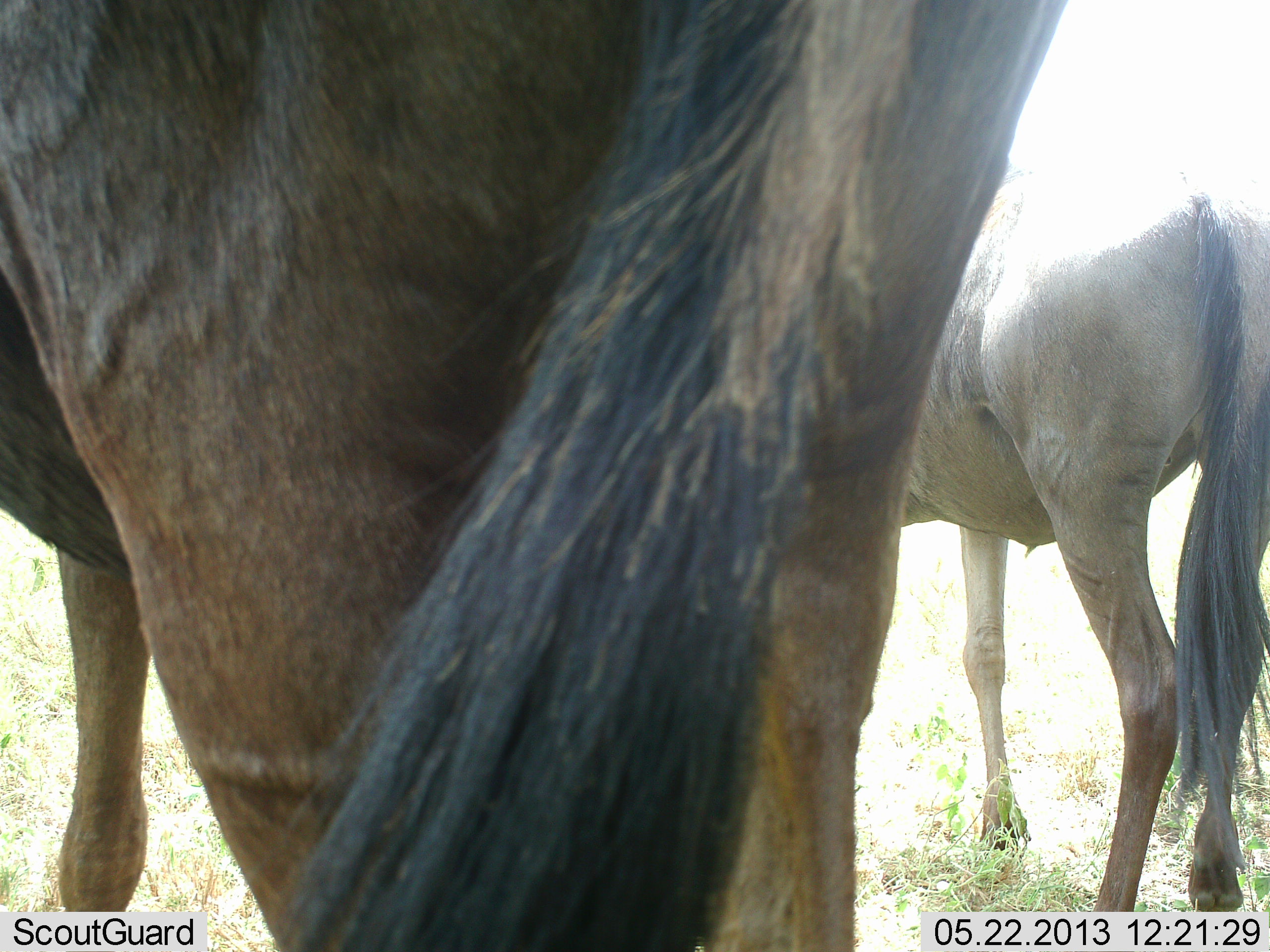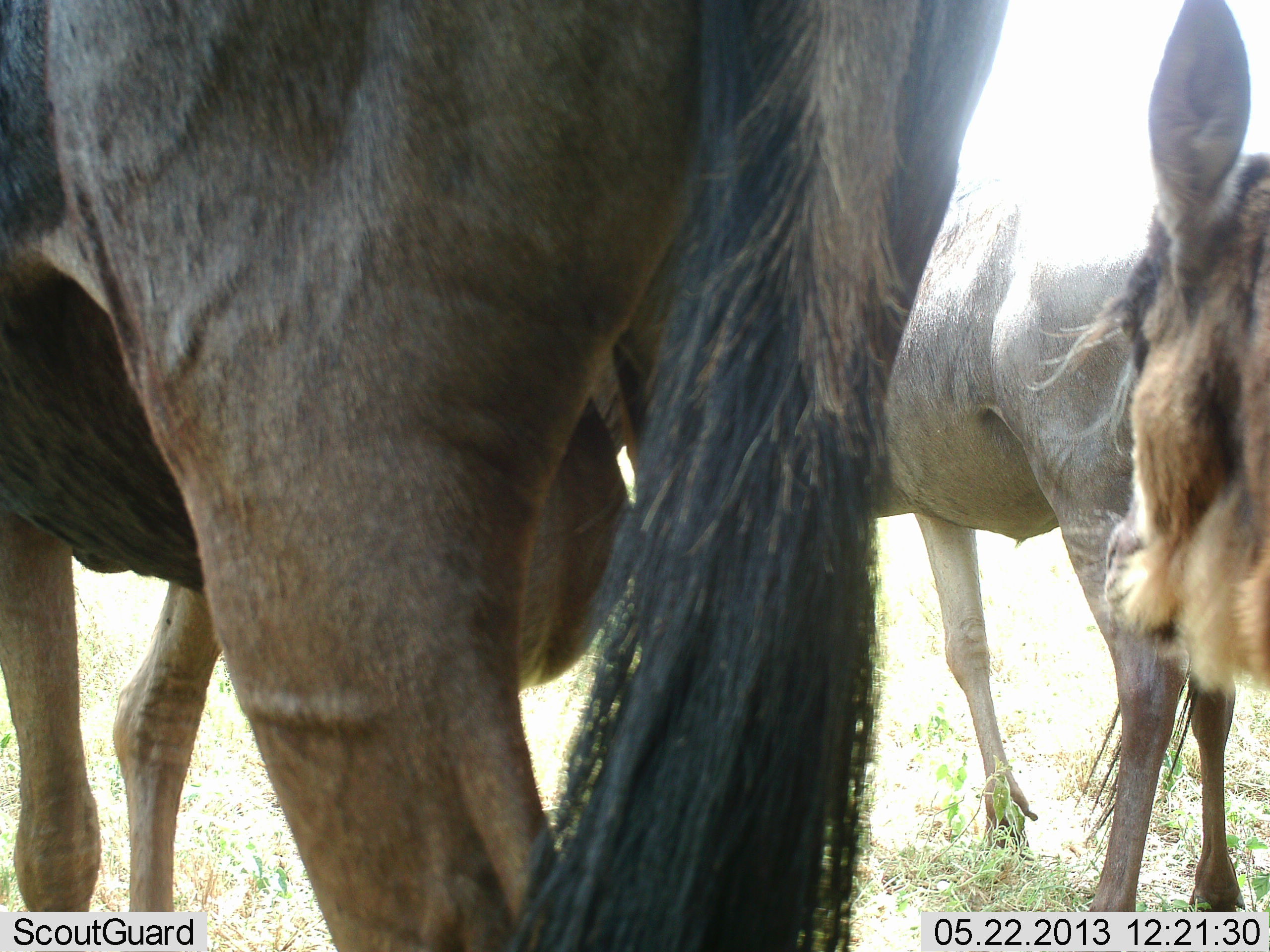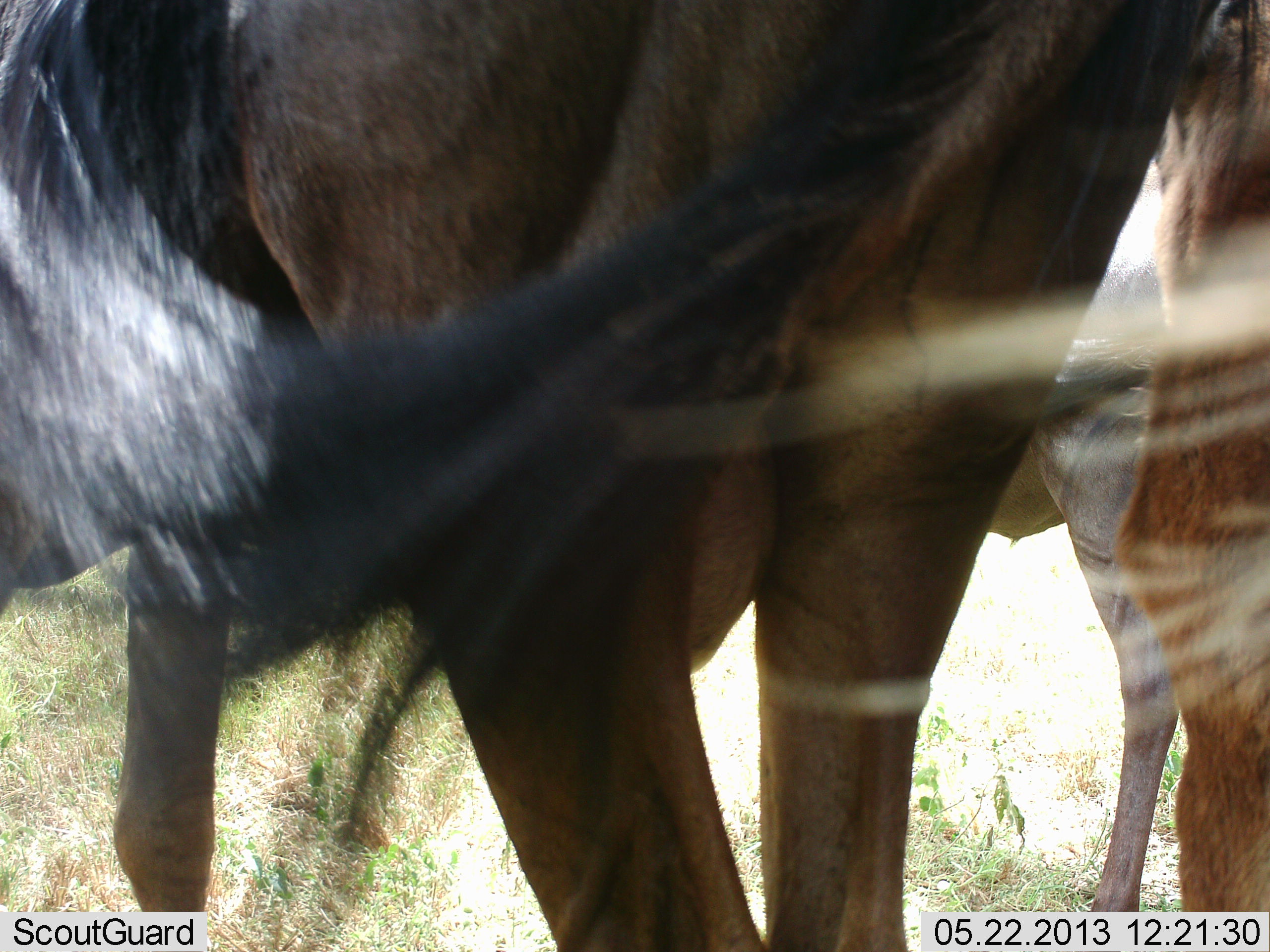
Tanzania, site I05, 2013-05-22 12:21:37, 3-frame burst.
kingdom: Animalia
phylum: Chordata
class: Mammalia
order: Artiodactyla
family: Bovidae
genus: Connochaetes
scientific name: Connochaetes taurinus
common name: blue wildebeest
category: wildebeest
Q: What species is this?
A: Wildebeest (blue wildebeest) (Connochaetes taurinus).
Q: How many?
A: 4.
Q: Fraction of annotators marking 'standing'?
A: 89%.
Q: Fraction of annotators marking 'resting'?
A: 0%.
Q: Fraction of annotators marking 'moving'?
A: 44%.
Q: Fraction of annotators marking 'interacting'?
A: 0%.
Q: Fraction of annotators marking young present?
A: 28%.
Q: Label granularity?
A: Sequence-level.